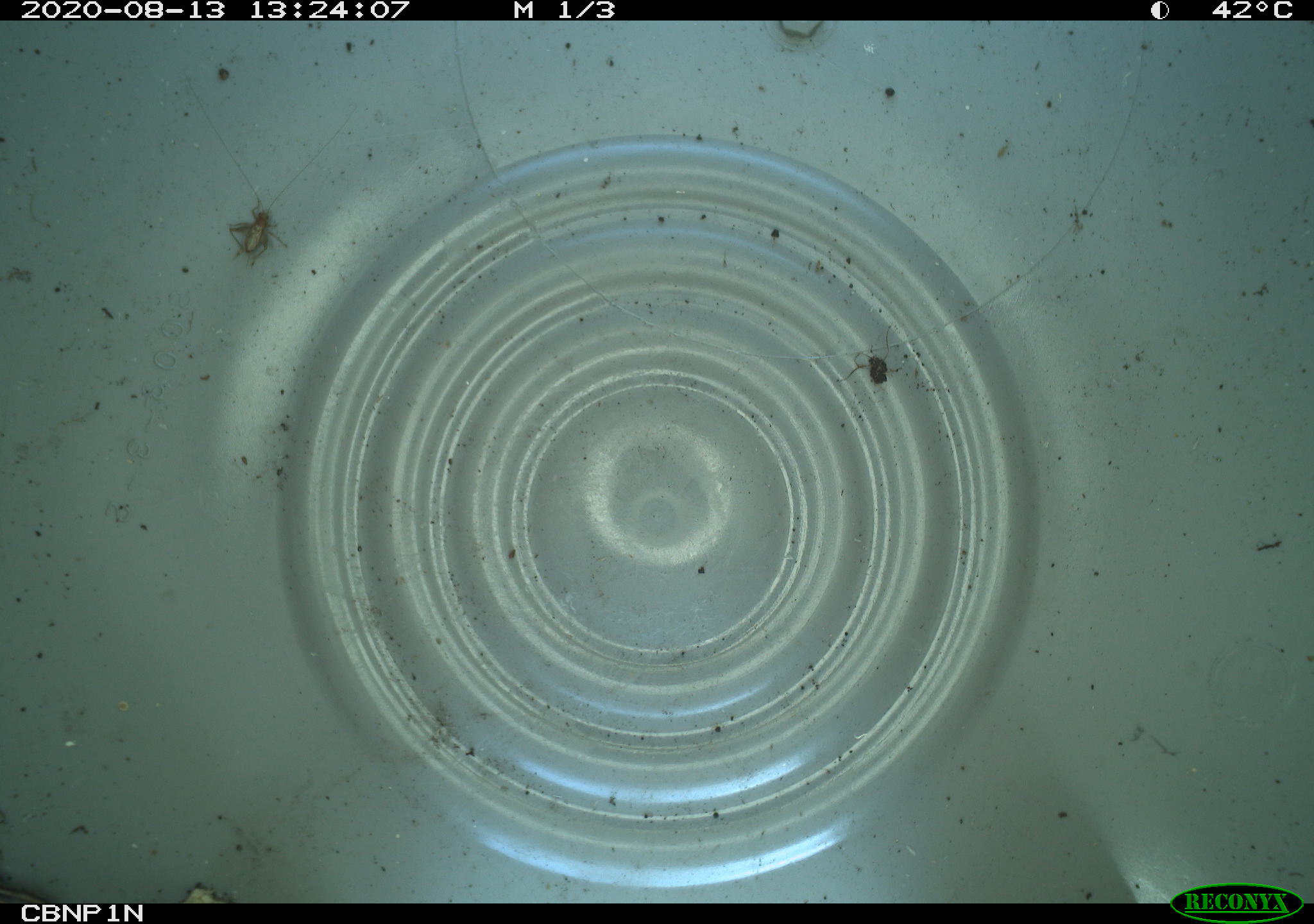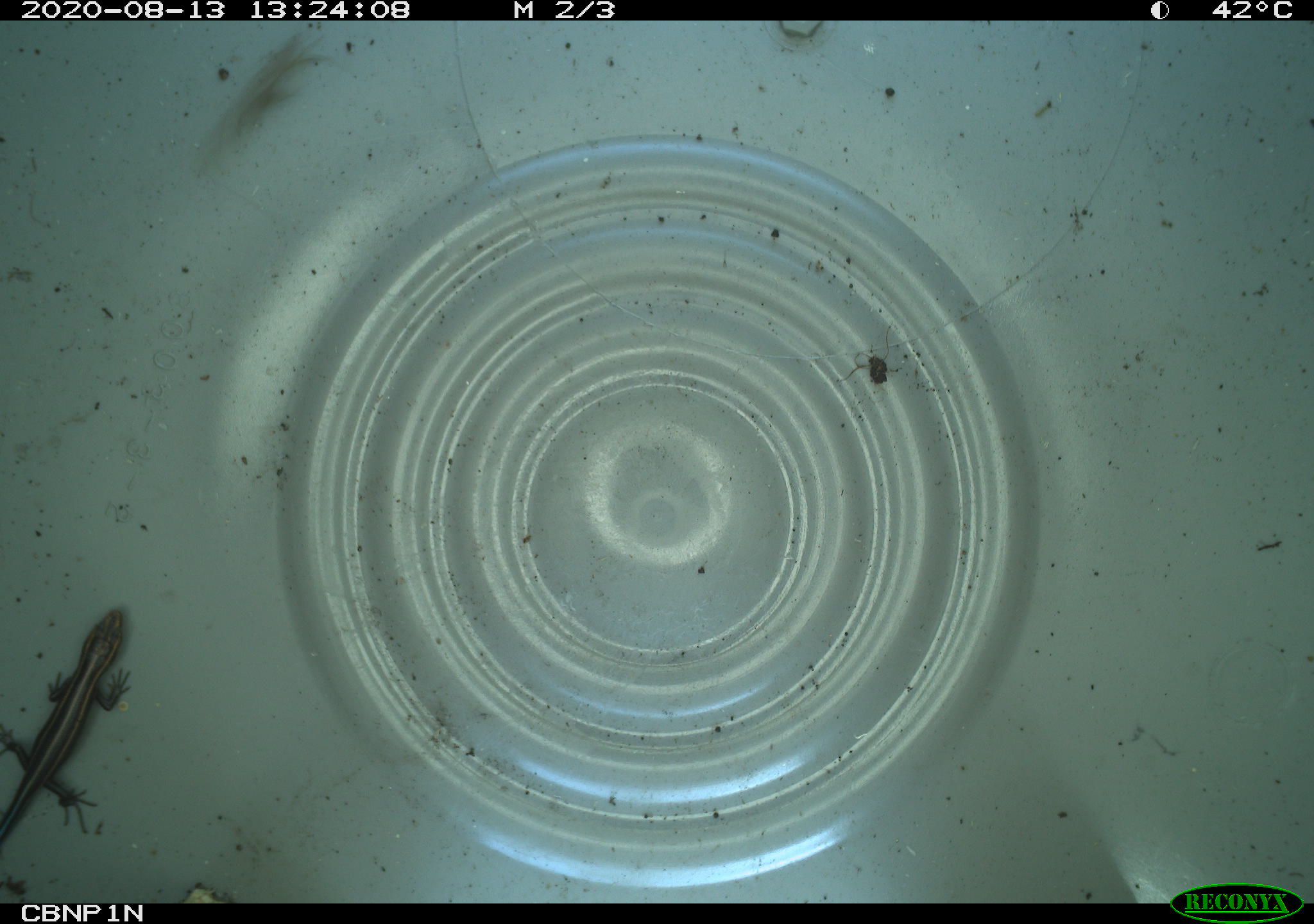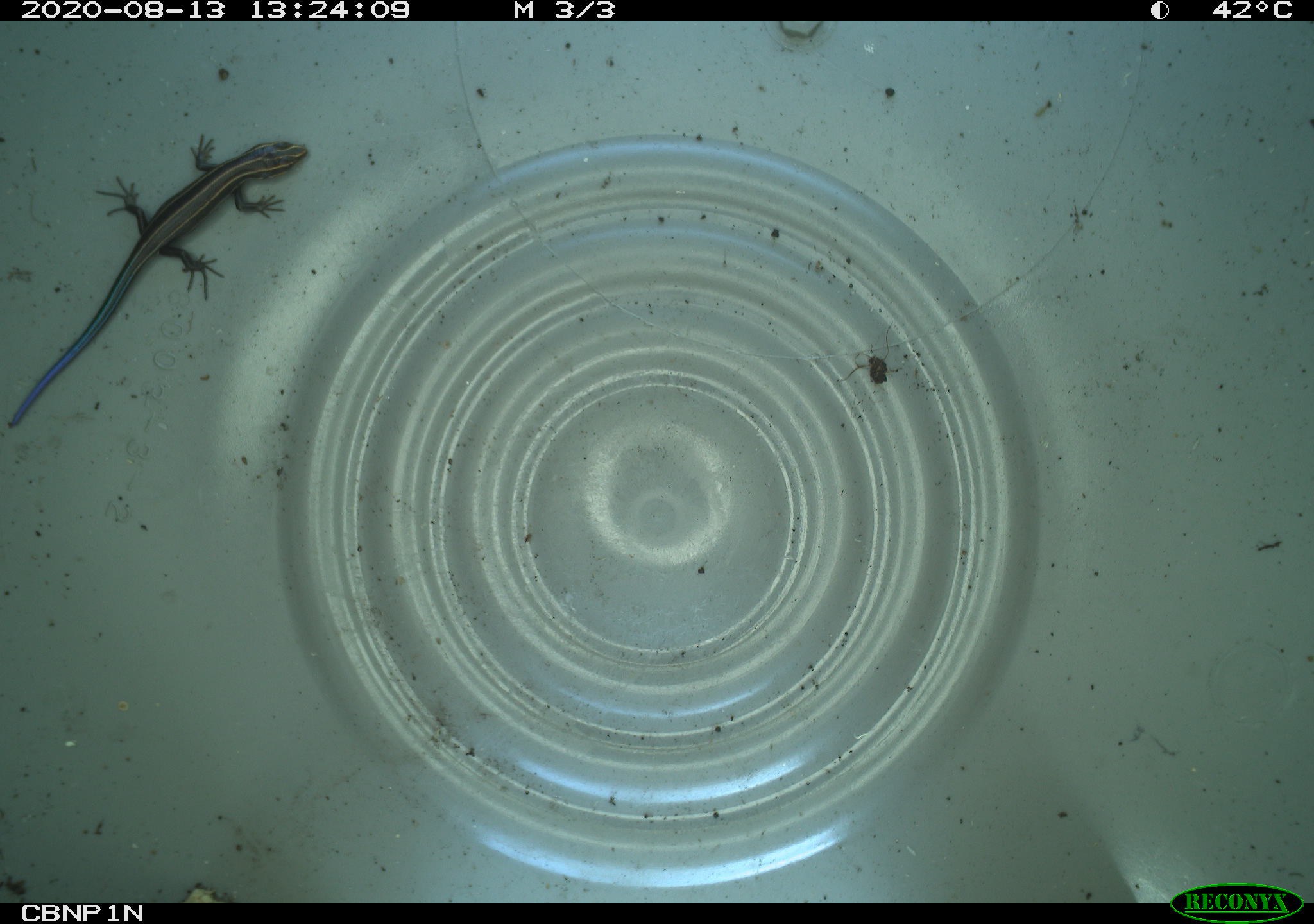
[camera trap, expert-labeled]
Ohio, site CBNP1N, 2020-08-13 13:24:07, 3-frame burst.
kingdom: Animalia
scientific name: Animalia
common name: animal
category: invertebrate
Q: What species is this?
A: Invertebrate (animal) (Animalia).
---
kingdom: Animalia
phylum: Chordata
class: Reptilia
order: Squamata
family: Scincidae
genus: Plestiodon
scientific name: Plestiodon fasciatus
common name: common five-lined skink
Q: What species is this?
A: Common five-lined skink (Plestiodon fasciatus).